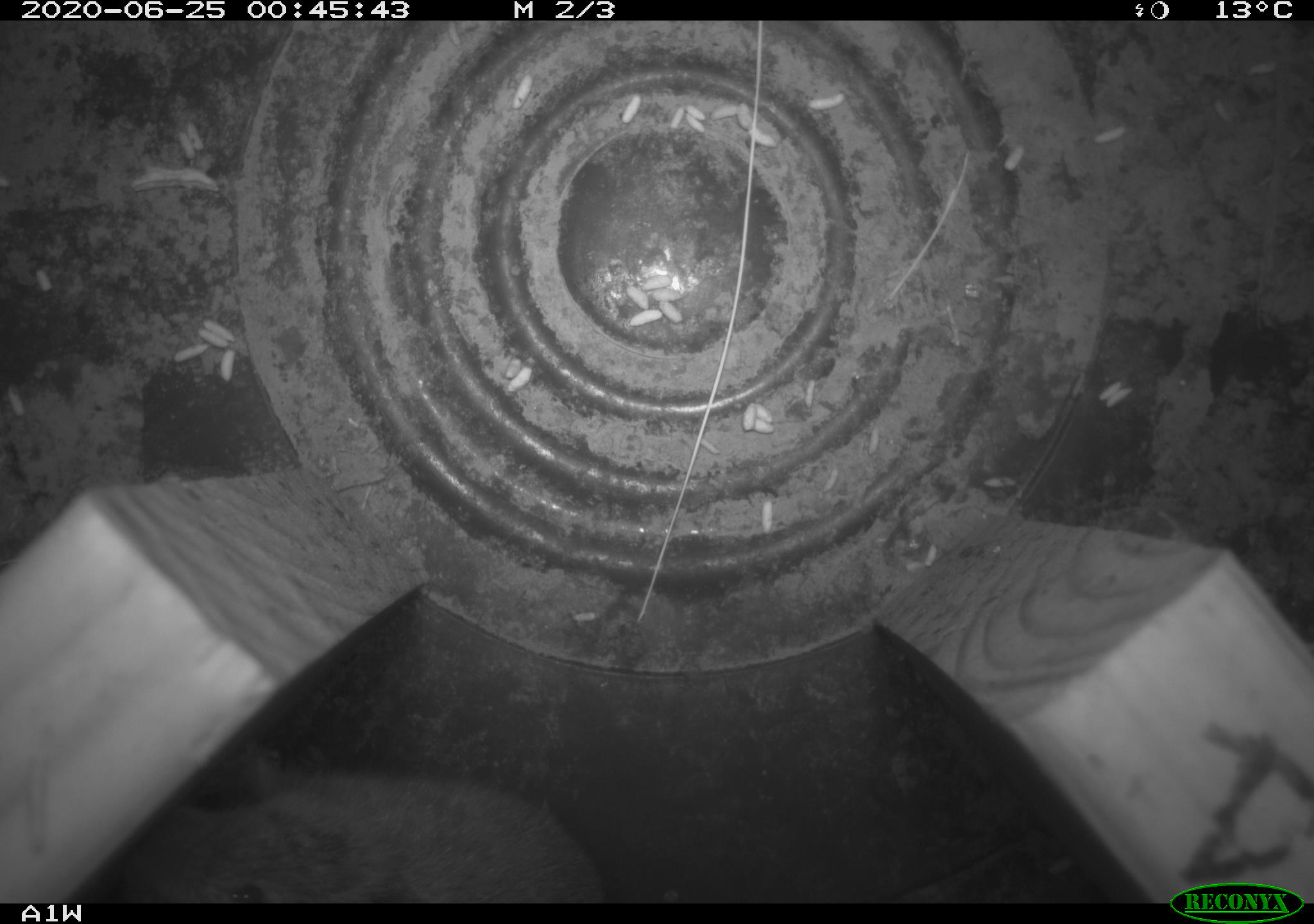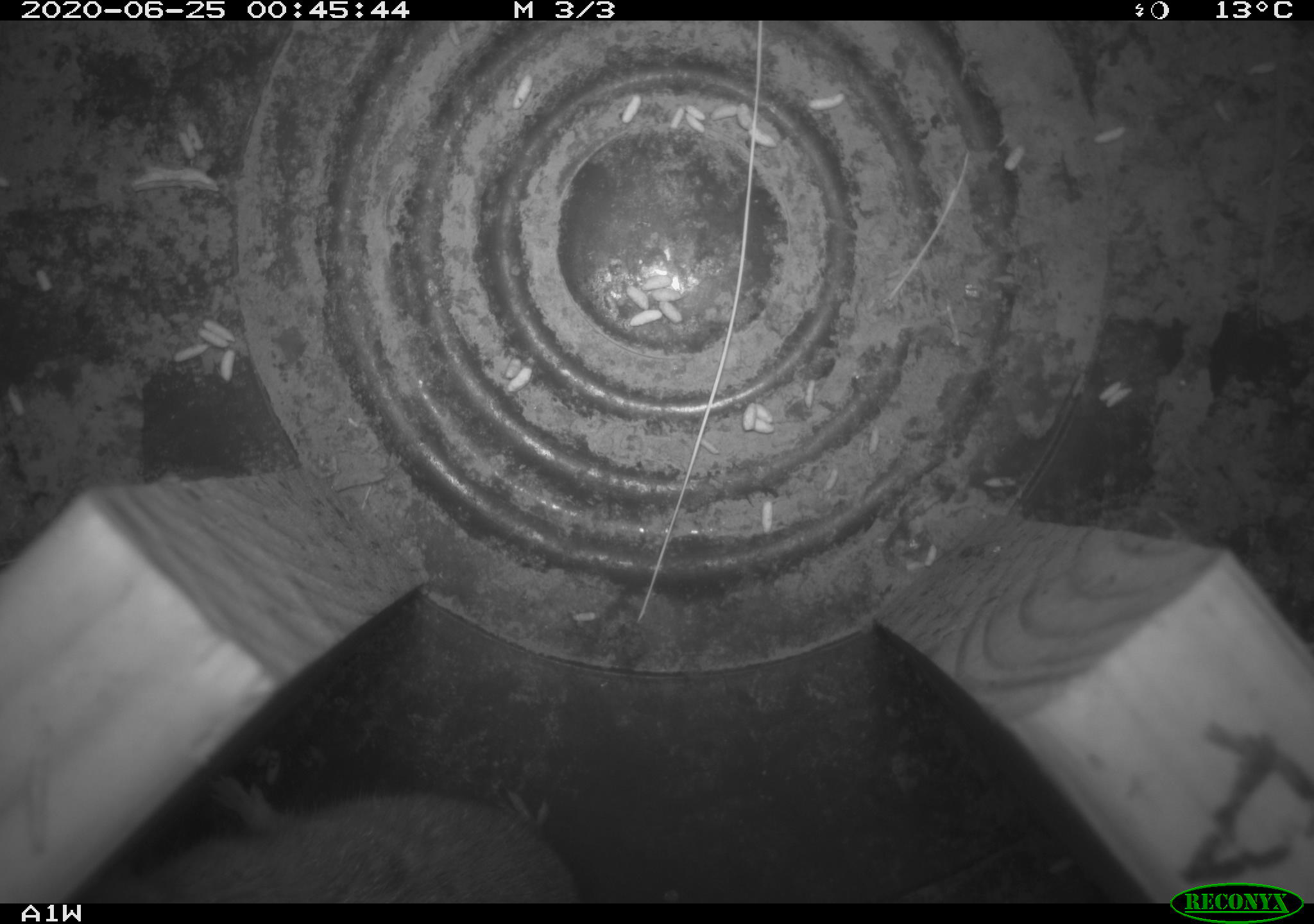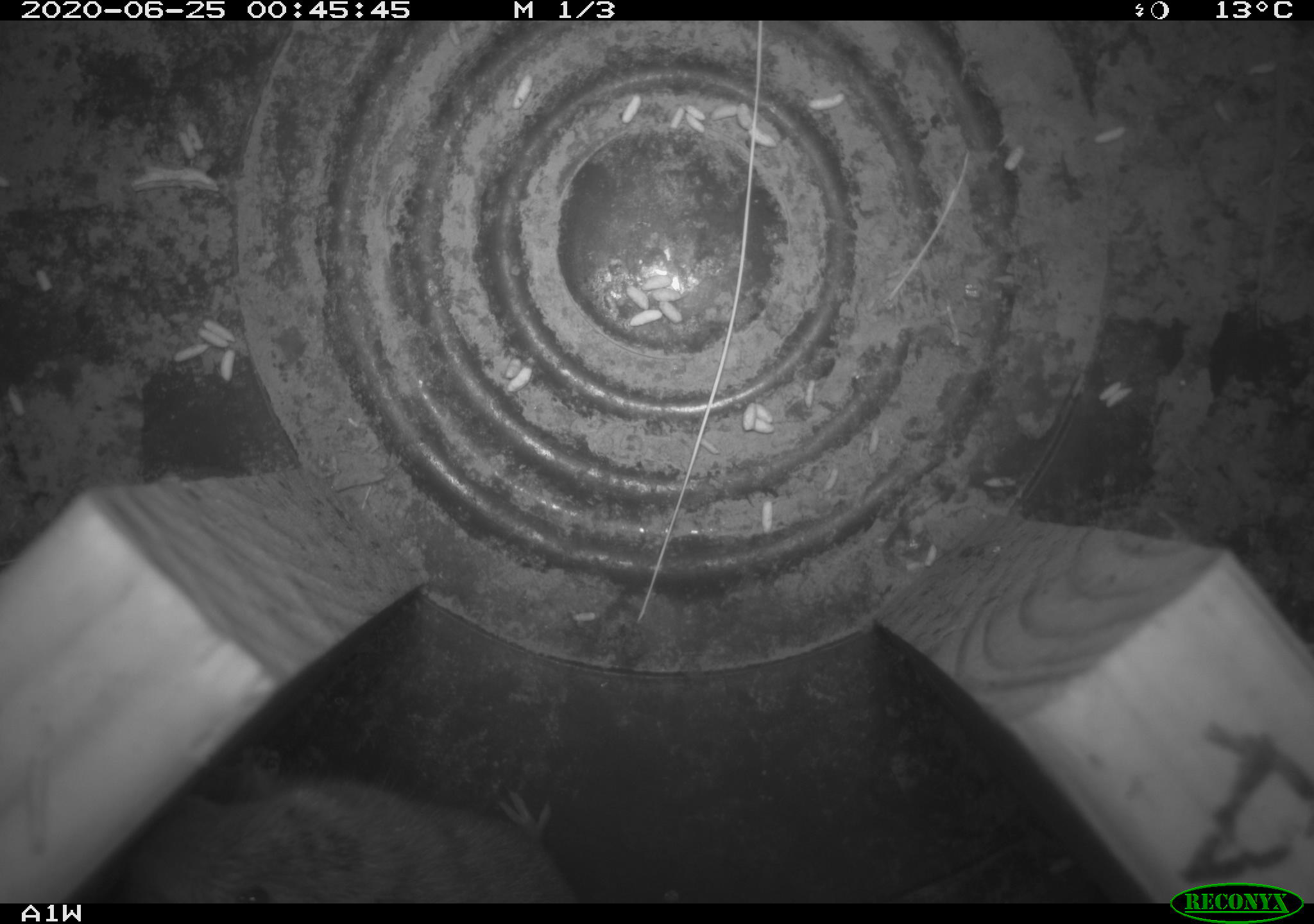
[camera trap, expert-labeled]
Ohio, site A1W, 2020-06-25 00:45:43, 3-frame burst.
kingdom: Animalia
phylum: Chordata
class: Mammalia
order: Rodentia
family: Cricetidae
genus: Microtus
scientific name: Microtus pennsylvanicus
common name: meadow vole